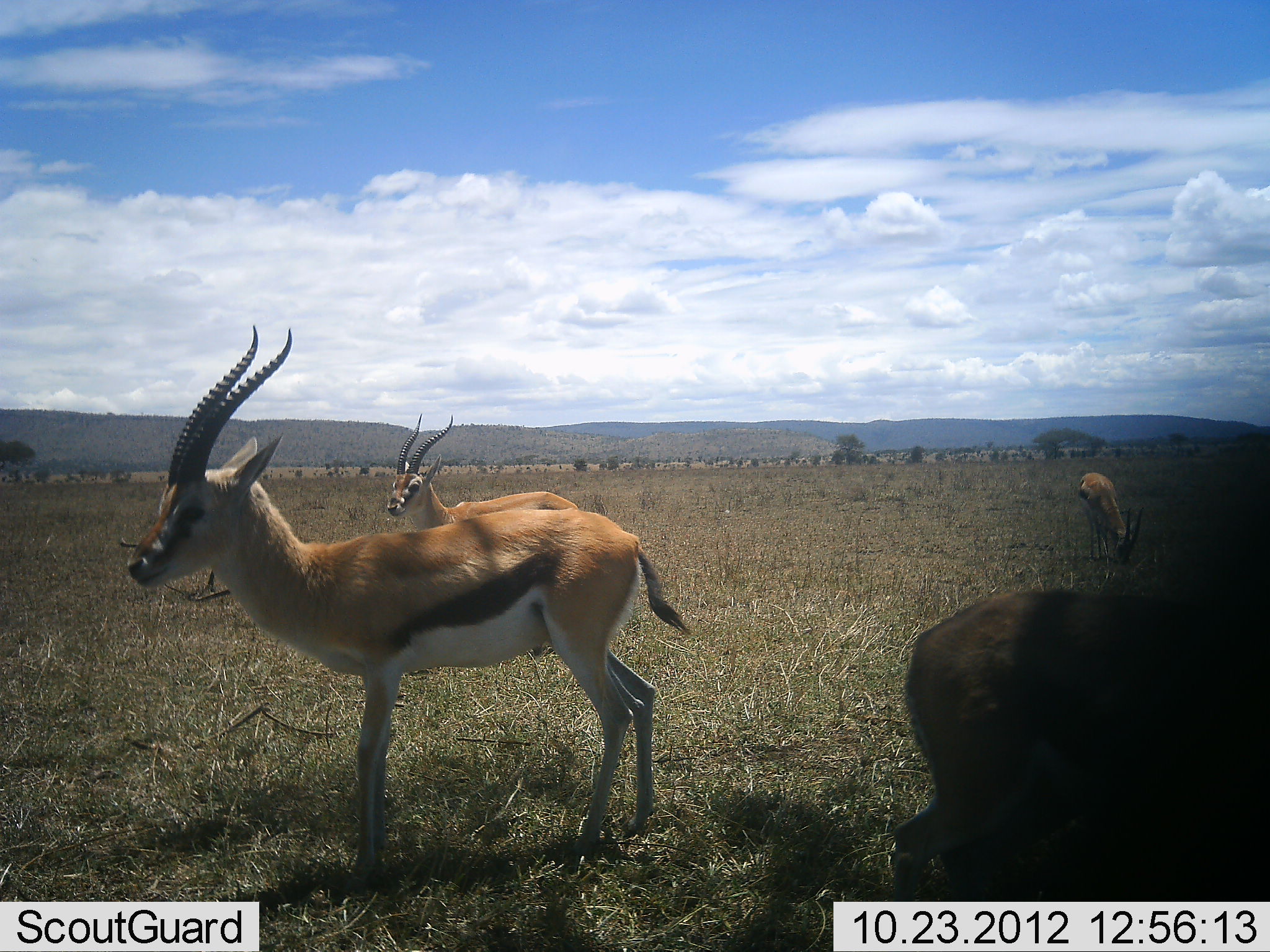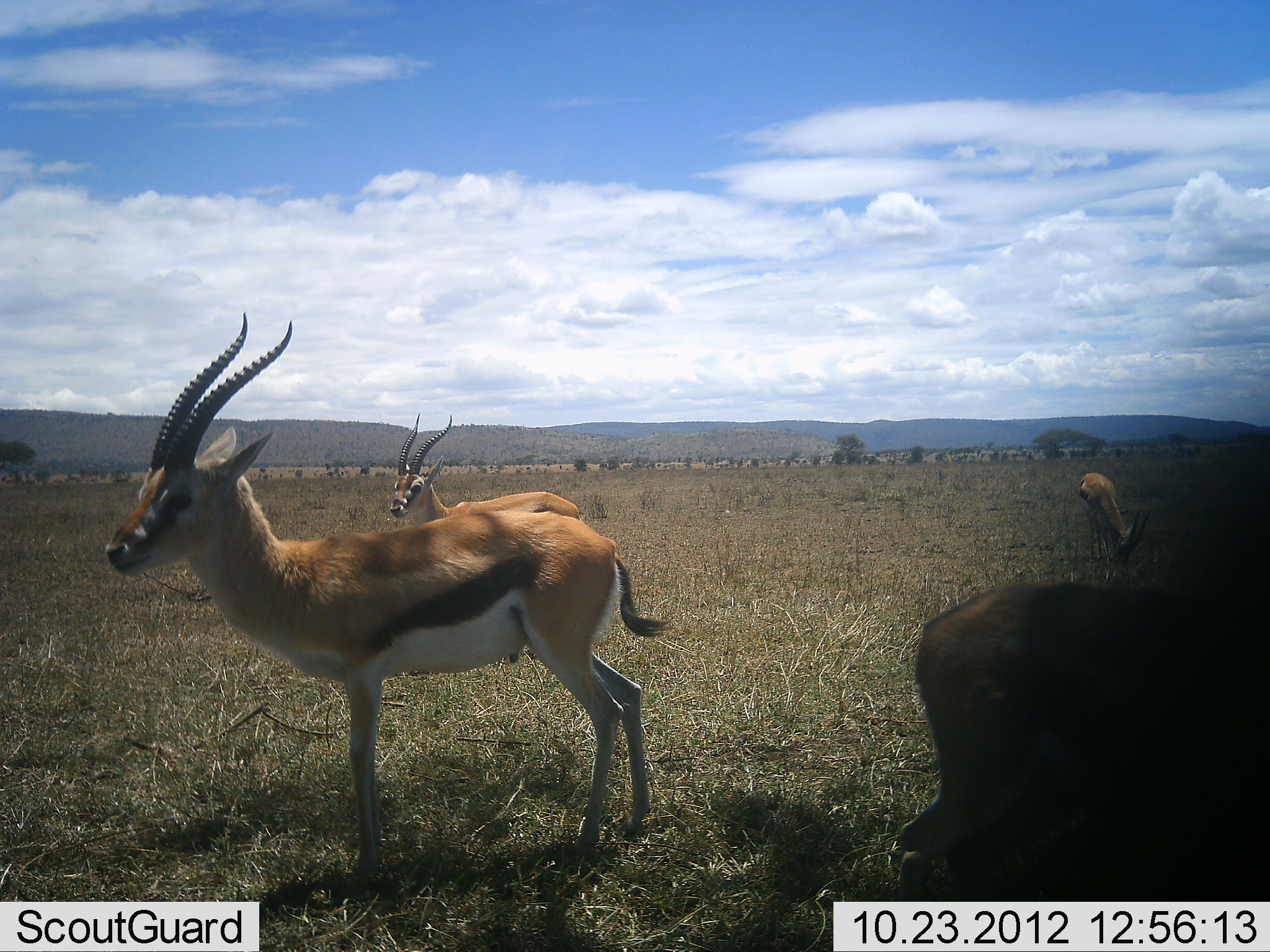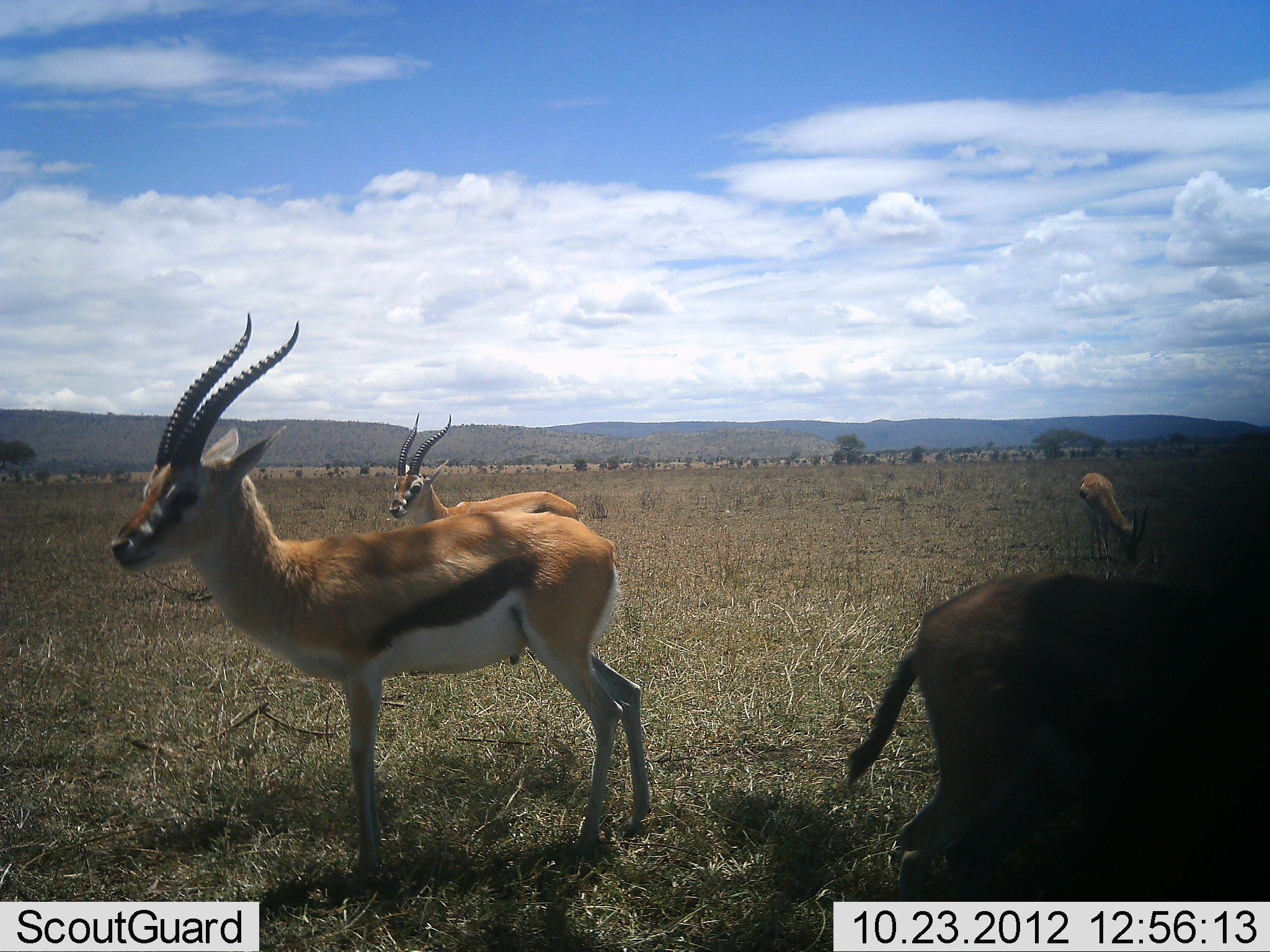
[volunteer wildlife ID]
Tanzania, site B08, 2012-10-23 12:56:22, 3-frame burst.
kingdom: Animalia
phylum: Chordata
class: Mammalia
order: Artiodactyla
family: Bovidae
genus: Eudorcas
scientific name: Eudorcas thomsonii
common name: thomson's gazelle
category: gazellethomsons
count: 4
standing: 100%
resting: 0%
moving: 0%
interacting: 0%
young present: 0%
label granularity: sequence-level